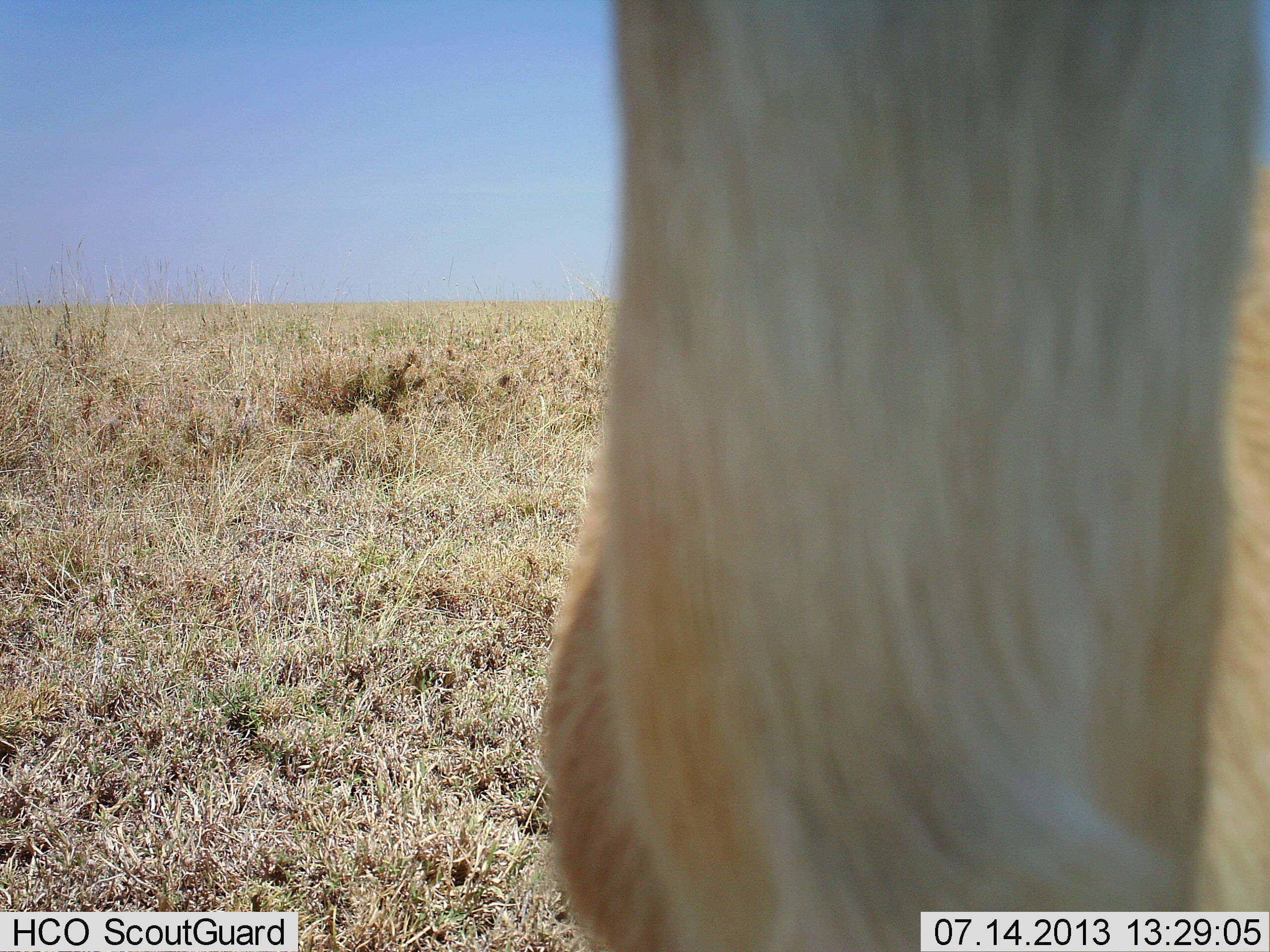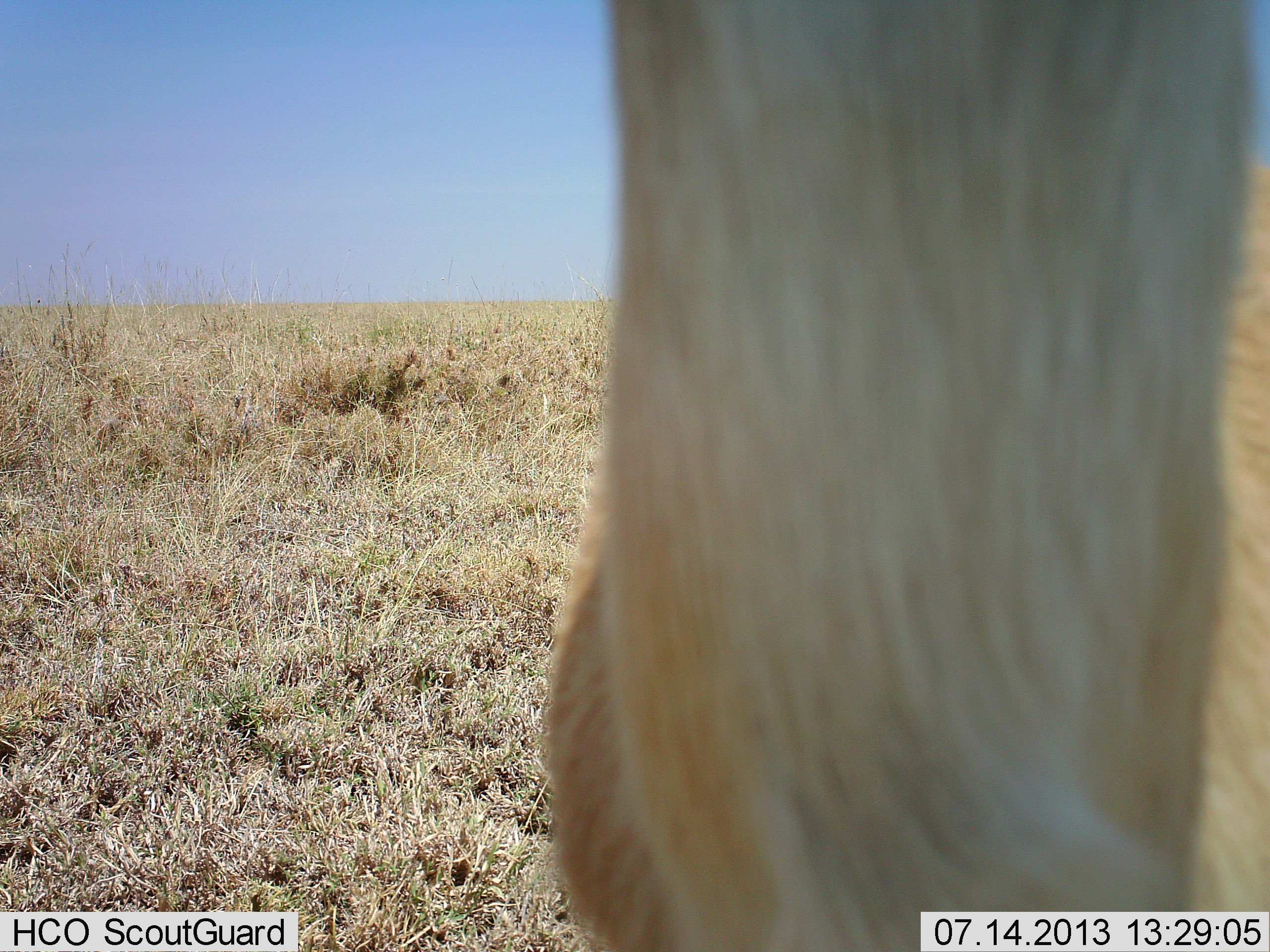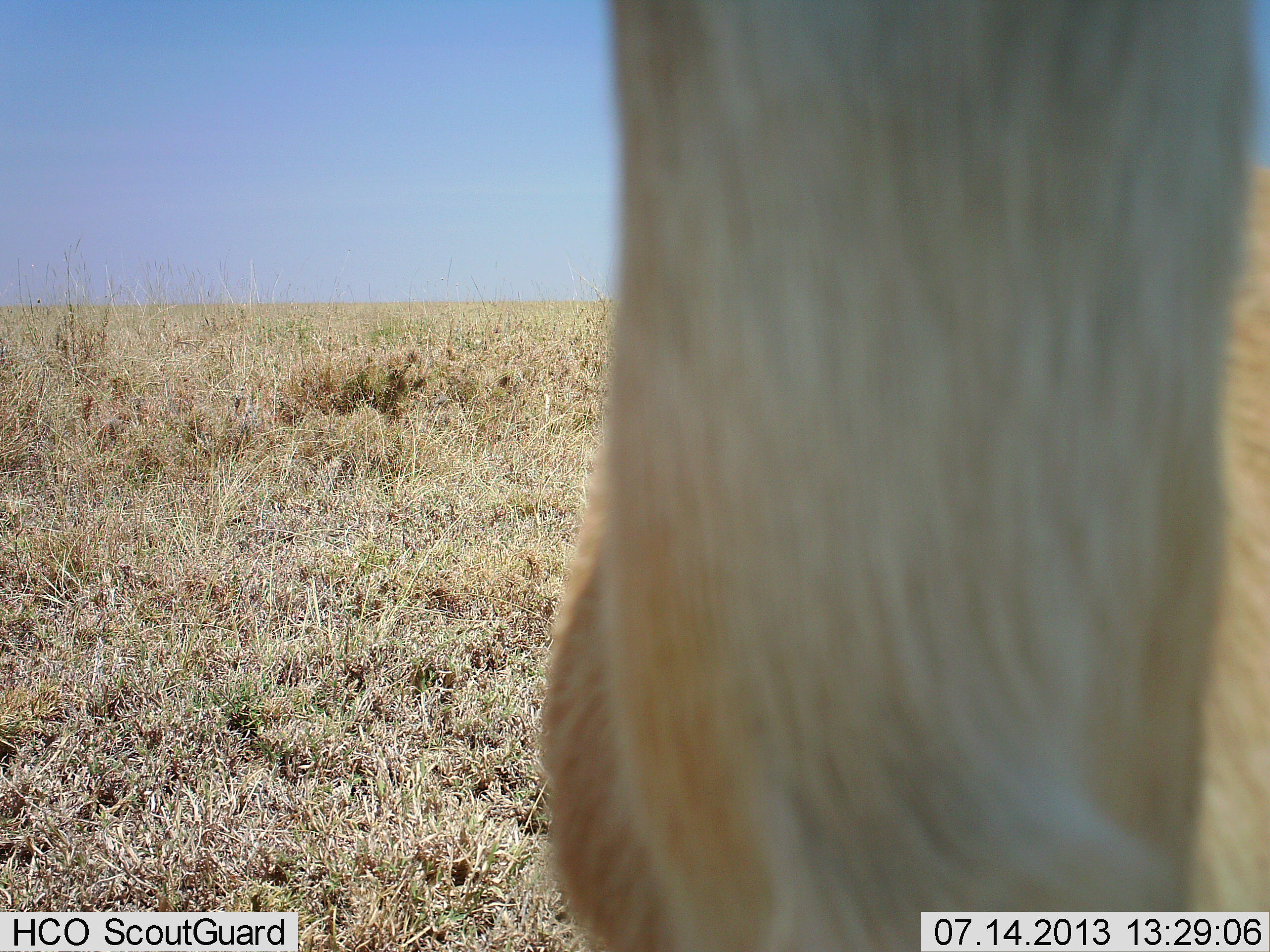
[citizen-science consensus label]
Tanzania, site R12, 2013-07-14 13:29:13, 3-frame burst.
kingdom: Animalia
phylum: Chordata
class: Mammalia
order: Artiodactyla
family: Bovidae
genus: Eudorcas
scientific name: Eudorcas thomsonii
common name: thomson's gazelle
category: gazellethomsons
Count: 1.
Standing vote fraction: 86%.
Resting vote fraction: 0%.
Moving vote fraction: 0%.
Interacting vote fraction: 0%.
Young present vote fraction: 0%.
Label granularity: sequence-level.